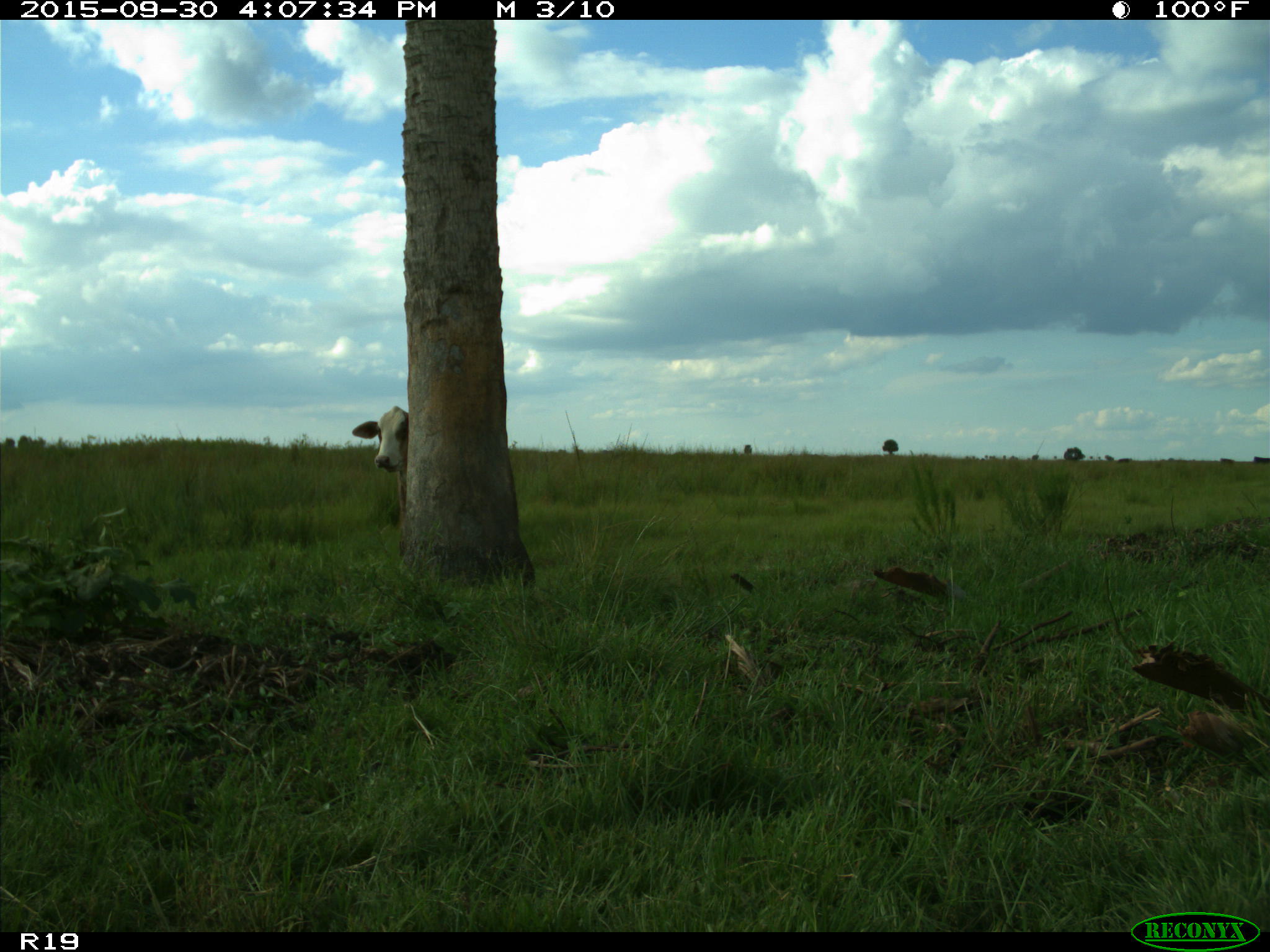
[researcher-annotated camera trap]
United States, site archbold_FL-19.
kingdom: Animalia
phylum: Chordata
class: Mammalia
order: Artiodactyla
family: Bovidae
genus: Bos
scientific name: Bos taurus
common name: domestic cow